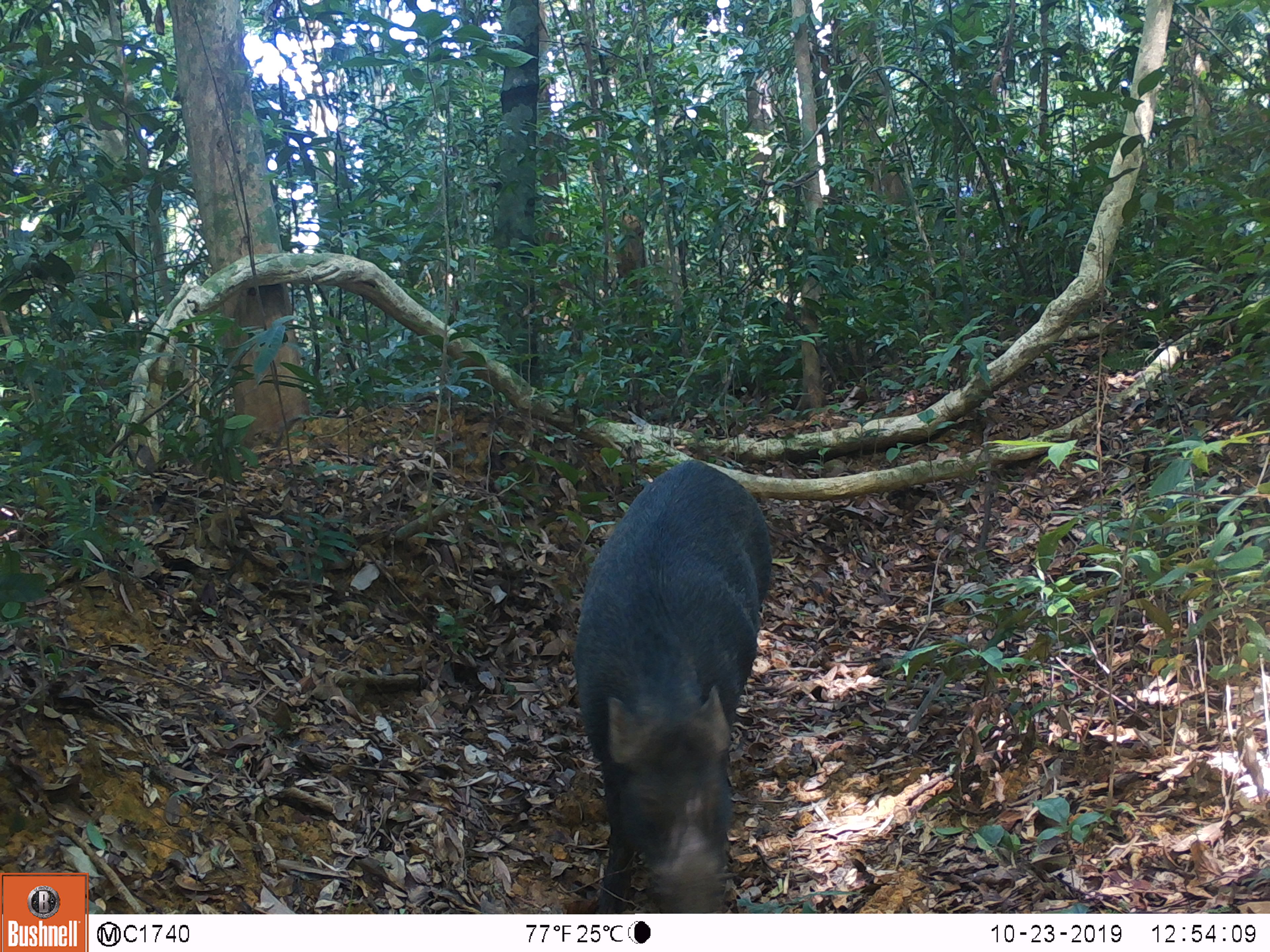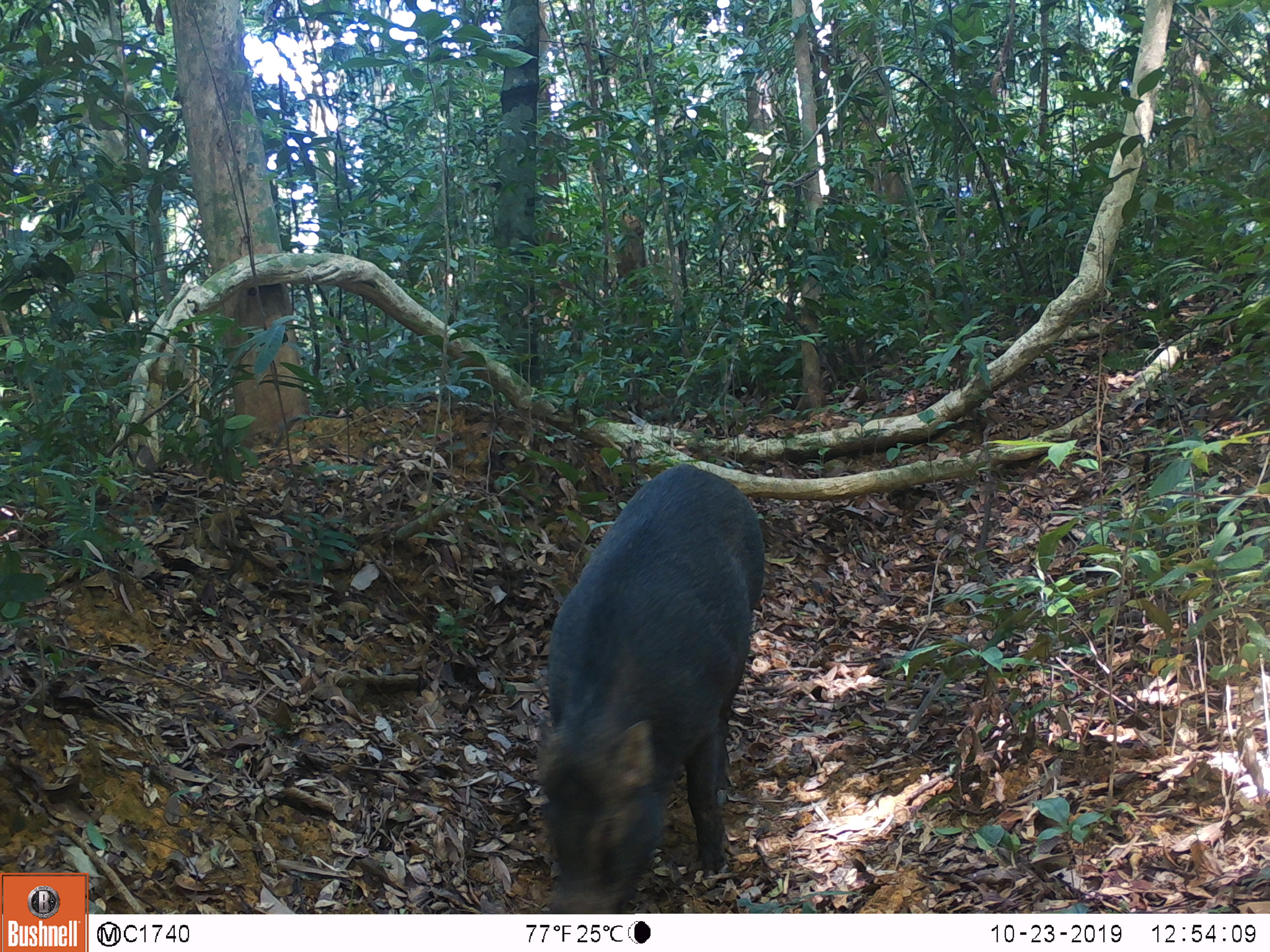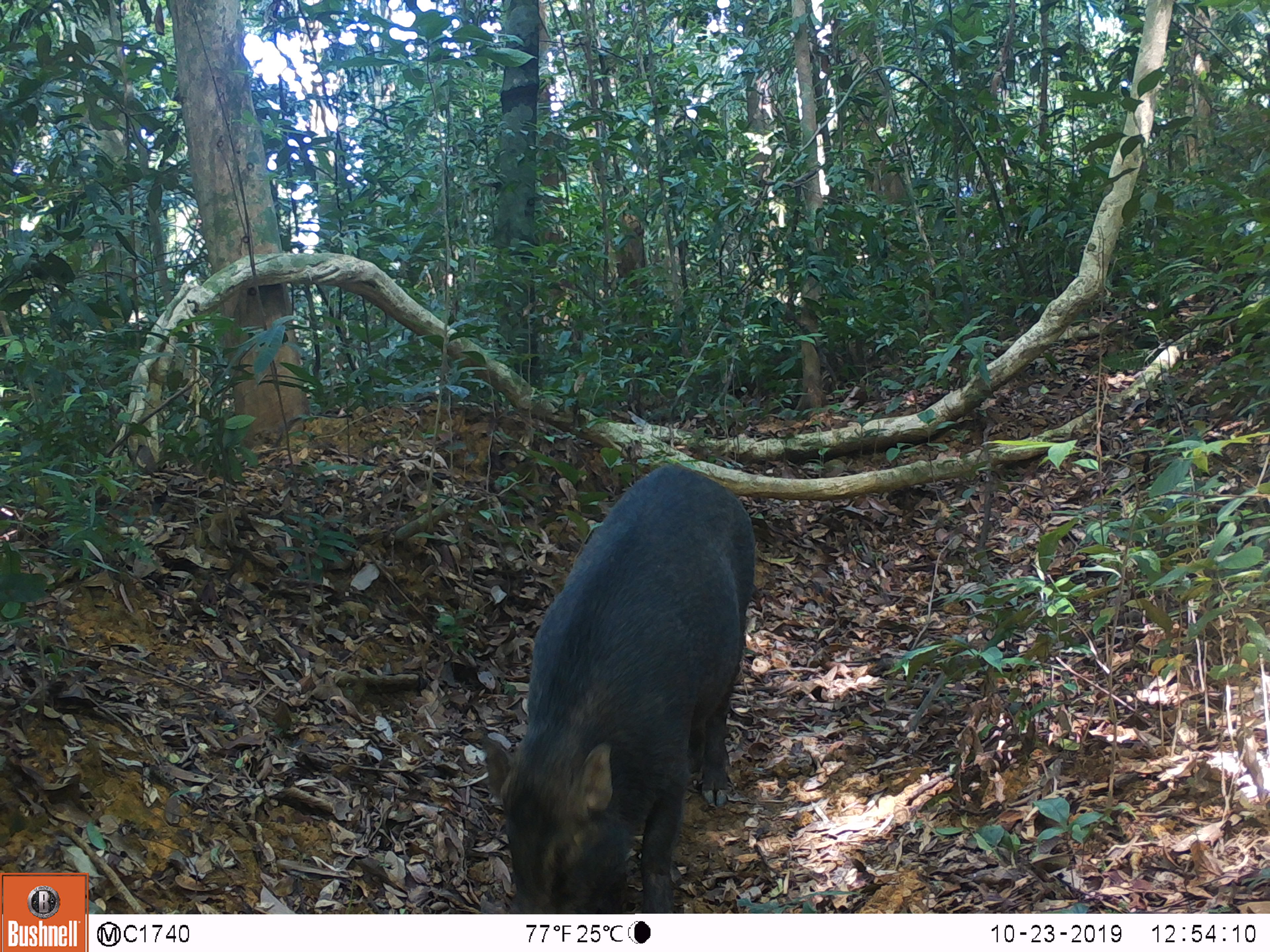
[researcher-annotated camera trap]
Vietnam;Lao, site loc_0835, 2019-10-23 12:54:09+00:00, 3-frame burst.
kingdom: Animalia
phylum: Chordata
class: Mammalia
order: Artiodactyla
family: Suidae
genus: Sus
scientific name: Sus scrofa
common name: eurasian wild pig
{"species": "eurasian wild pig (Sus scrofa)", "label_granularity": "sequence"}